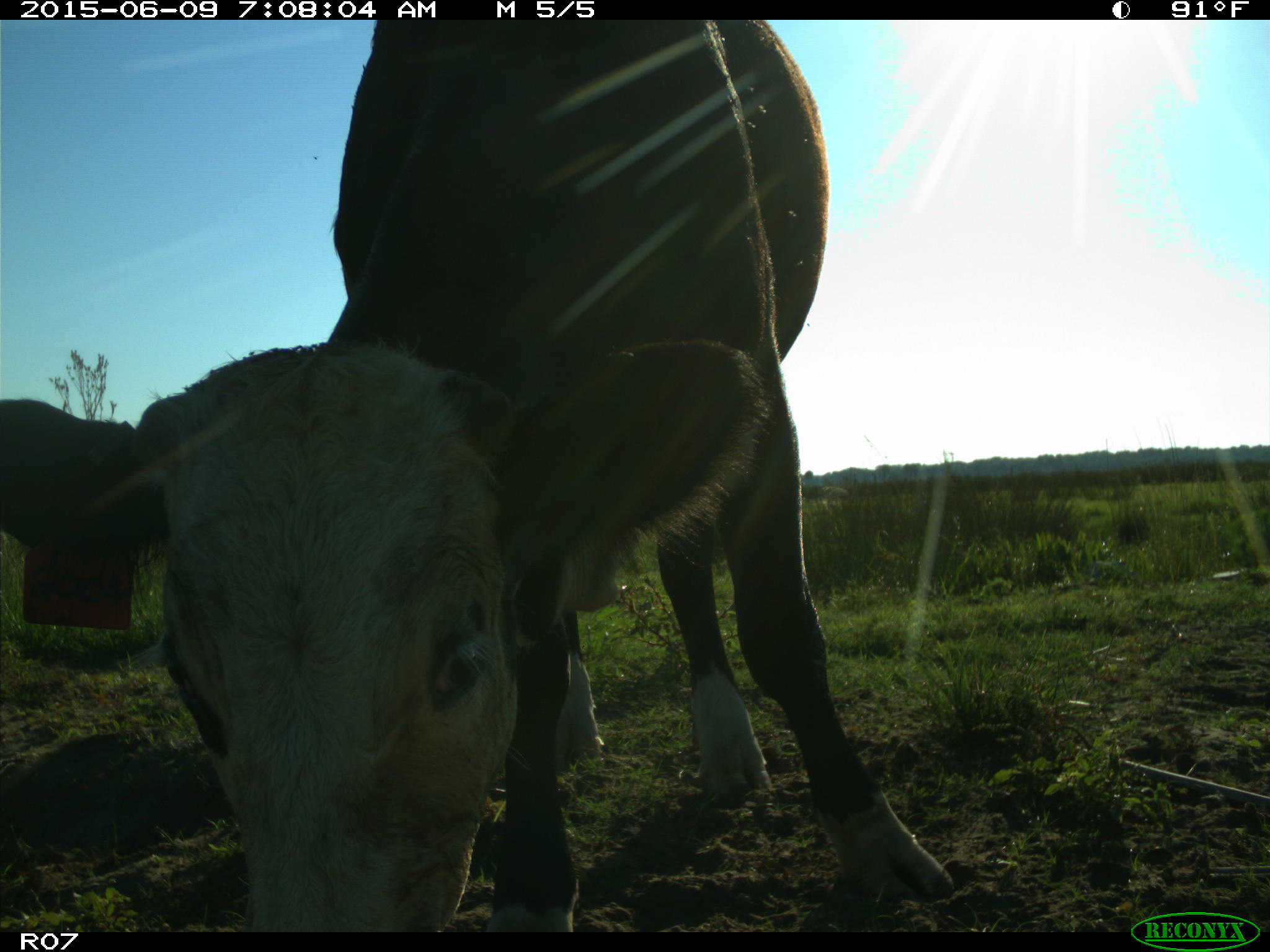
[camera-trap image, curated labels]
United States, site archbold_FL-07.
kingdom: Animalia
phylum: Chordata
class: Mammalia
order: Artiodactyla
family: Bovidae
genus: Bos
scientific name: Bos taurus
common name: domestic cow